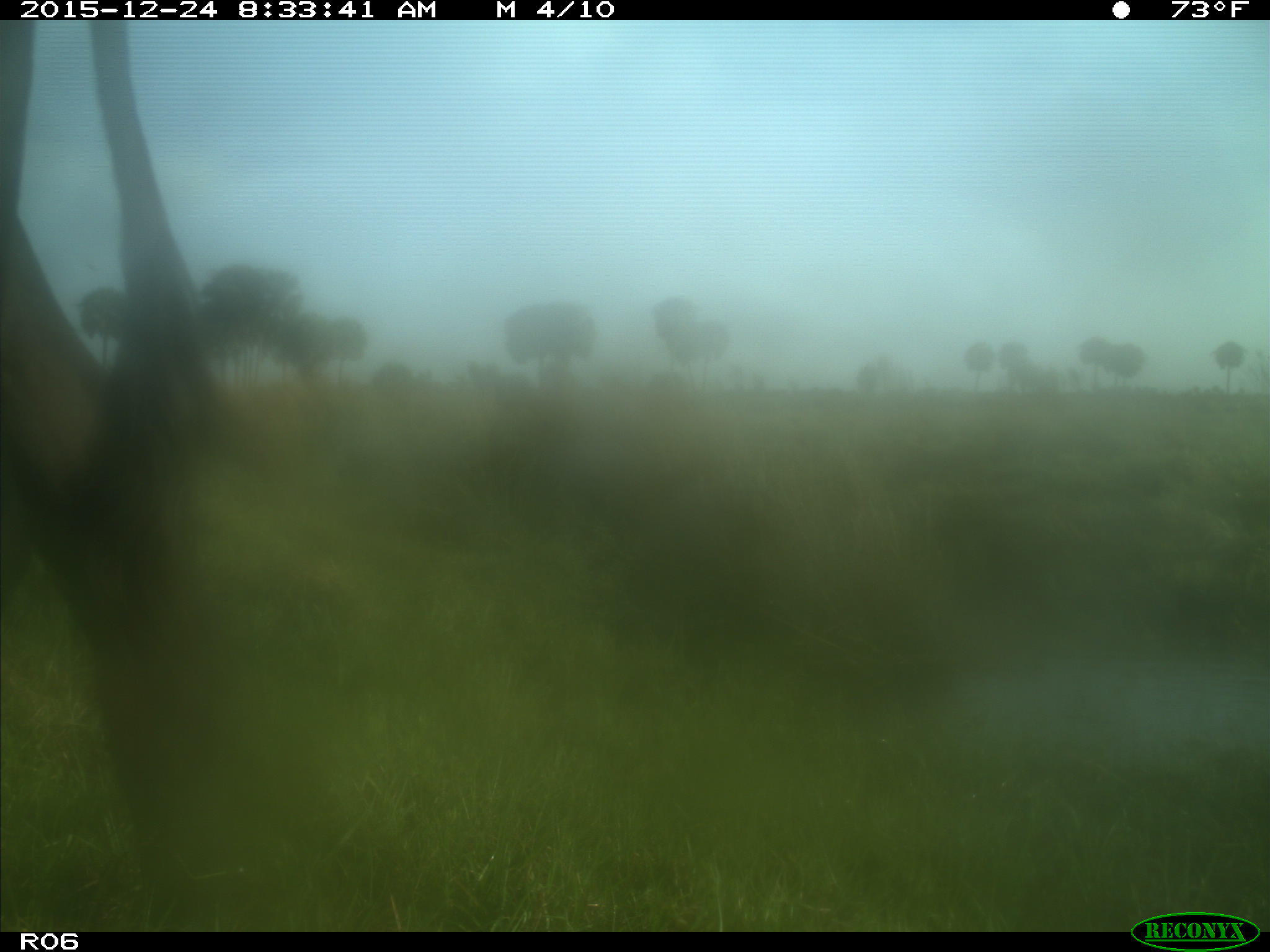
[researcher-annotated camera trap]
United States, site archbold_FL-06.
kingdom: Animalia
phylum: Chordata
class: Mammalia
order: Artiodactyla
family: Bovidae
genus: Bos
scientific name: Bos taurus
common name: domestic cow